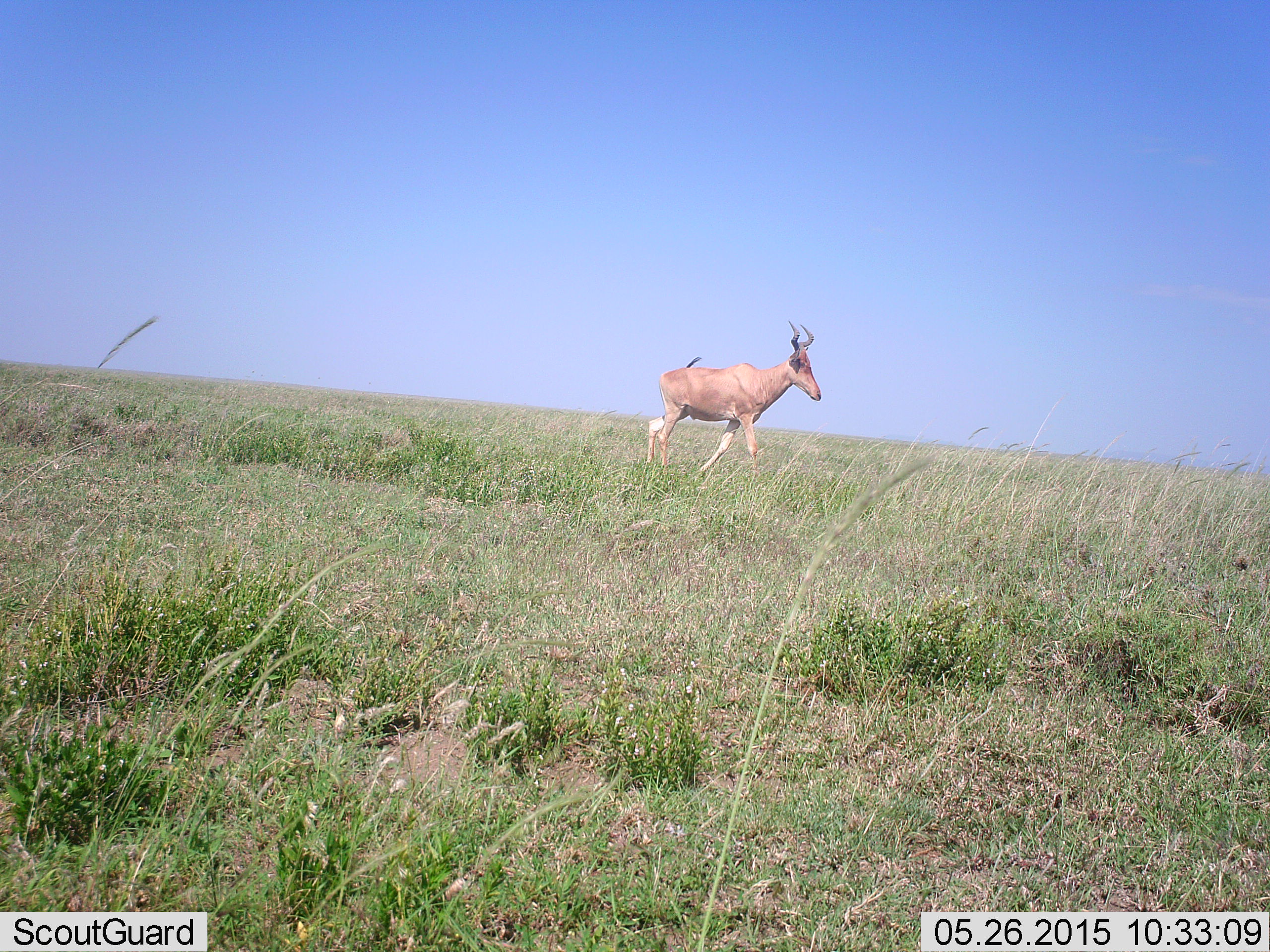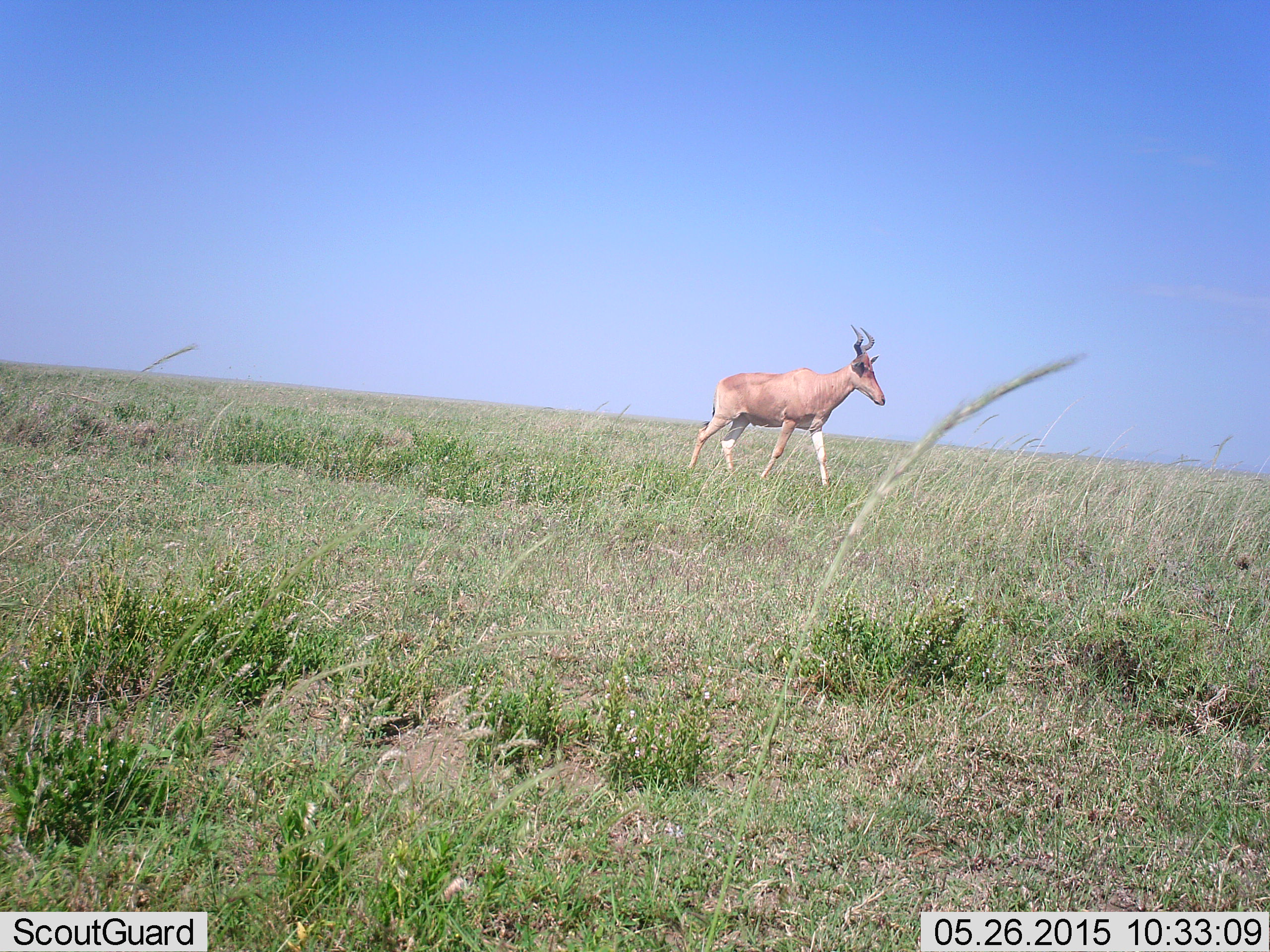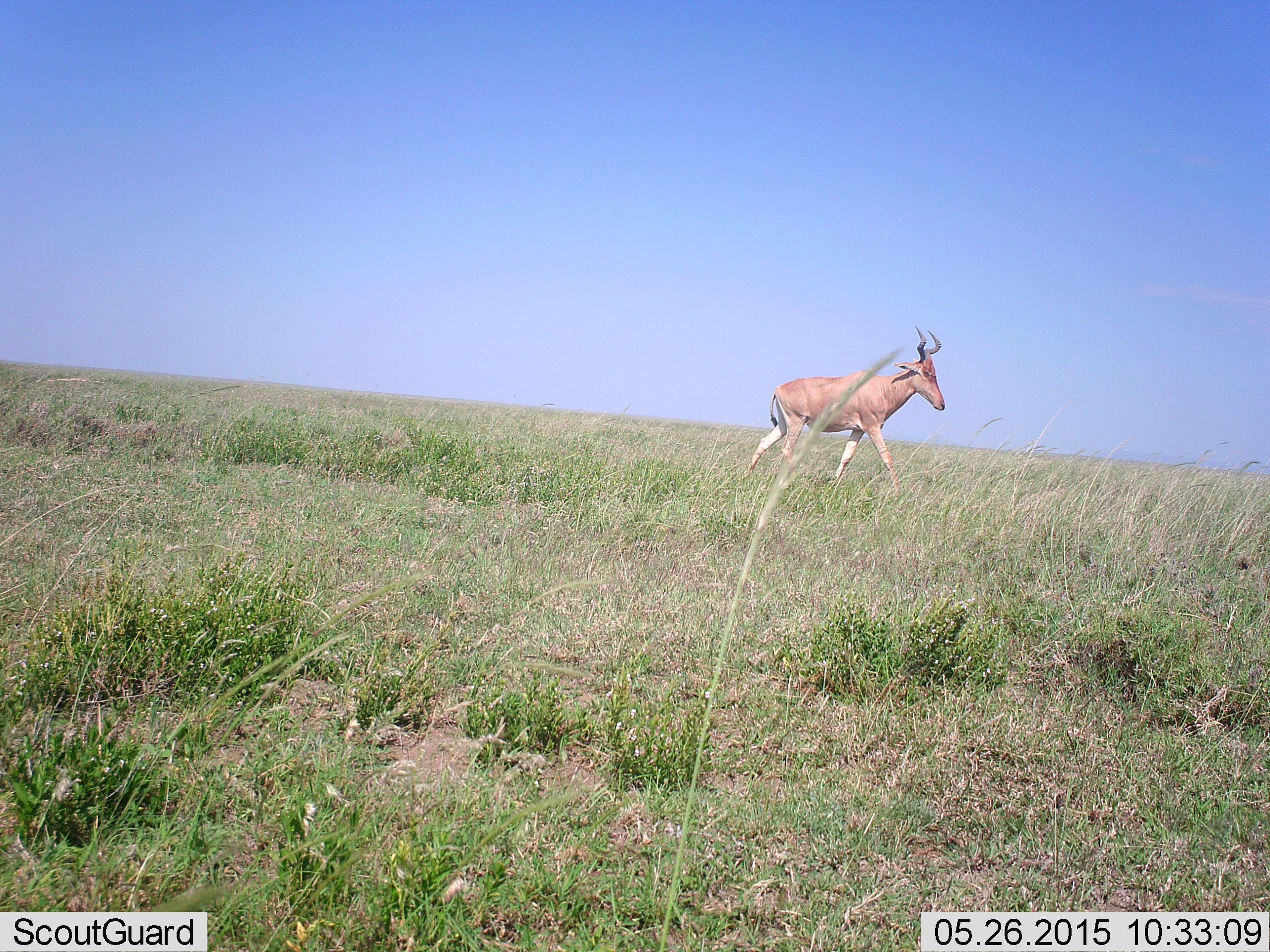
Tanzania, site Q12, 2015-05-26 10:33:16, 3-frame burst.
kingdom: Animalia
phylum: Chordata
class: Mammalia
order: Artiodactyla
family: Bovidae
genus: Alcelaphus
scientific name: Alcelaphus buselaphus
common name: hartebeest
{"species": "hartebeest (Alcelaphus buselaphus)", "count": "1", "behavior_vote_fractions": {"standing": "0%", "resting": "0%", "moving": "100%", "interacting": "0%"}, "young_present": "0%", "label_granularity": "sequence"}